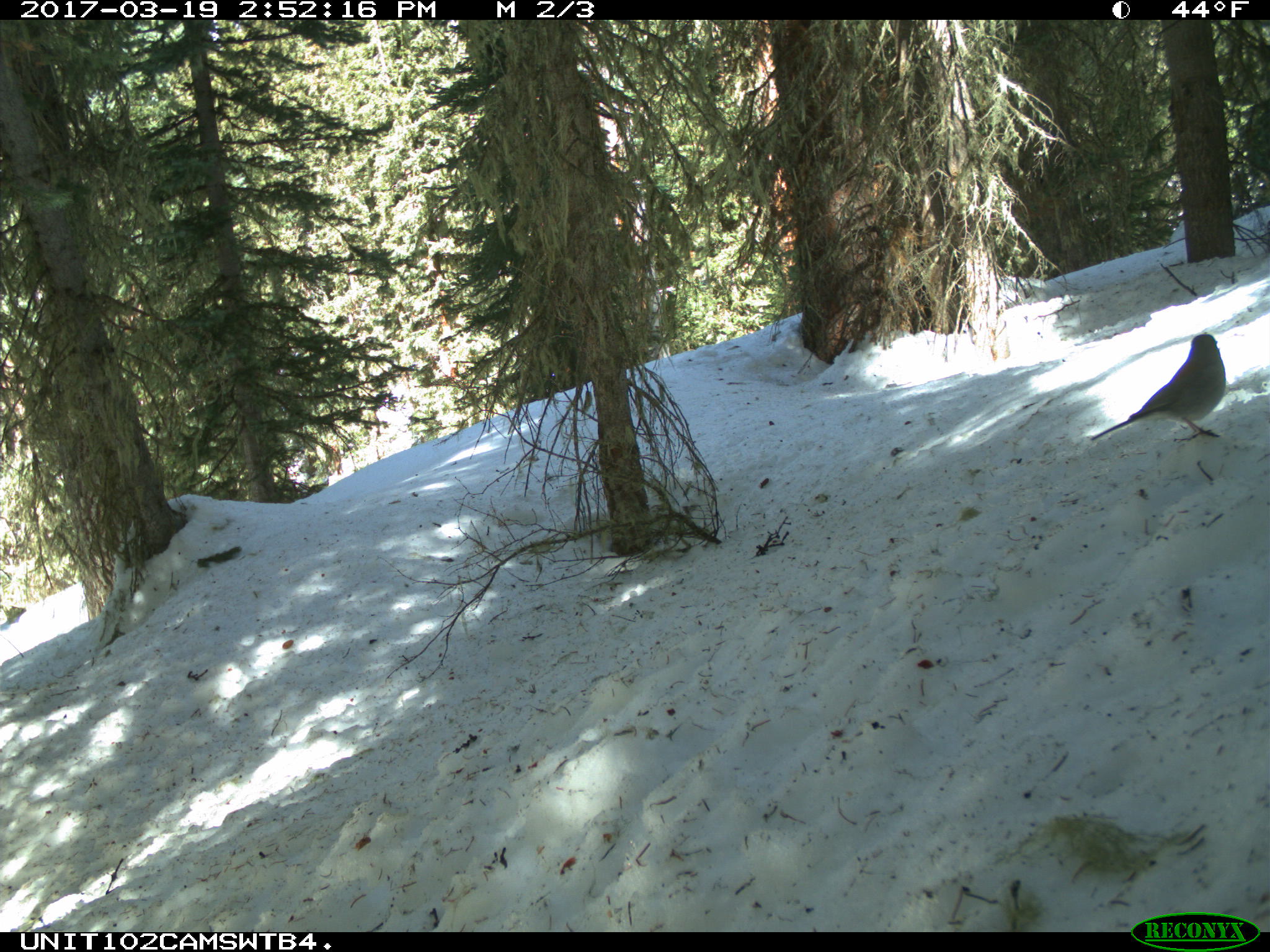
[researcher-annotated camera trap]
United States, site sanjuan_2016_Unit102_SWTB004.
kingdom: Animalia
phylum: Chordata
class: Aves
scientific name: Aves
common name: birds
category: unidentified bird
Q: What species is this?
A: Unidentified bird (birds) (Aves).